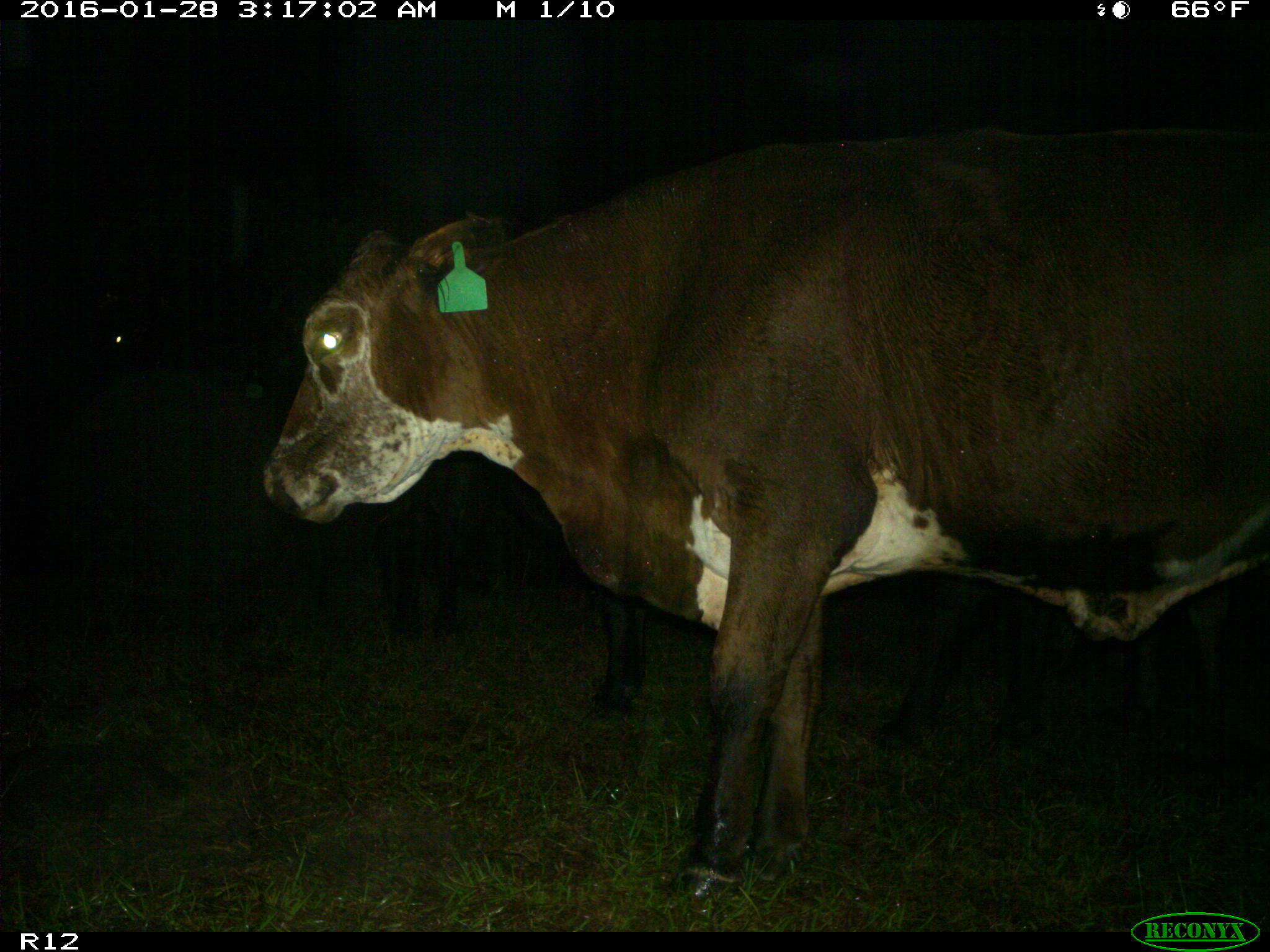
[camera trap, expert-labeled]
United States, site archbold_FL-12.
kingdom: Animalia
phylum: Chordata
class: Mammalia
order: Artiodactyla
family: Bovidae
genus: Bos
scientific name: Bos taurus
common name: domestic cow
Bos taurus (domestic cow).